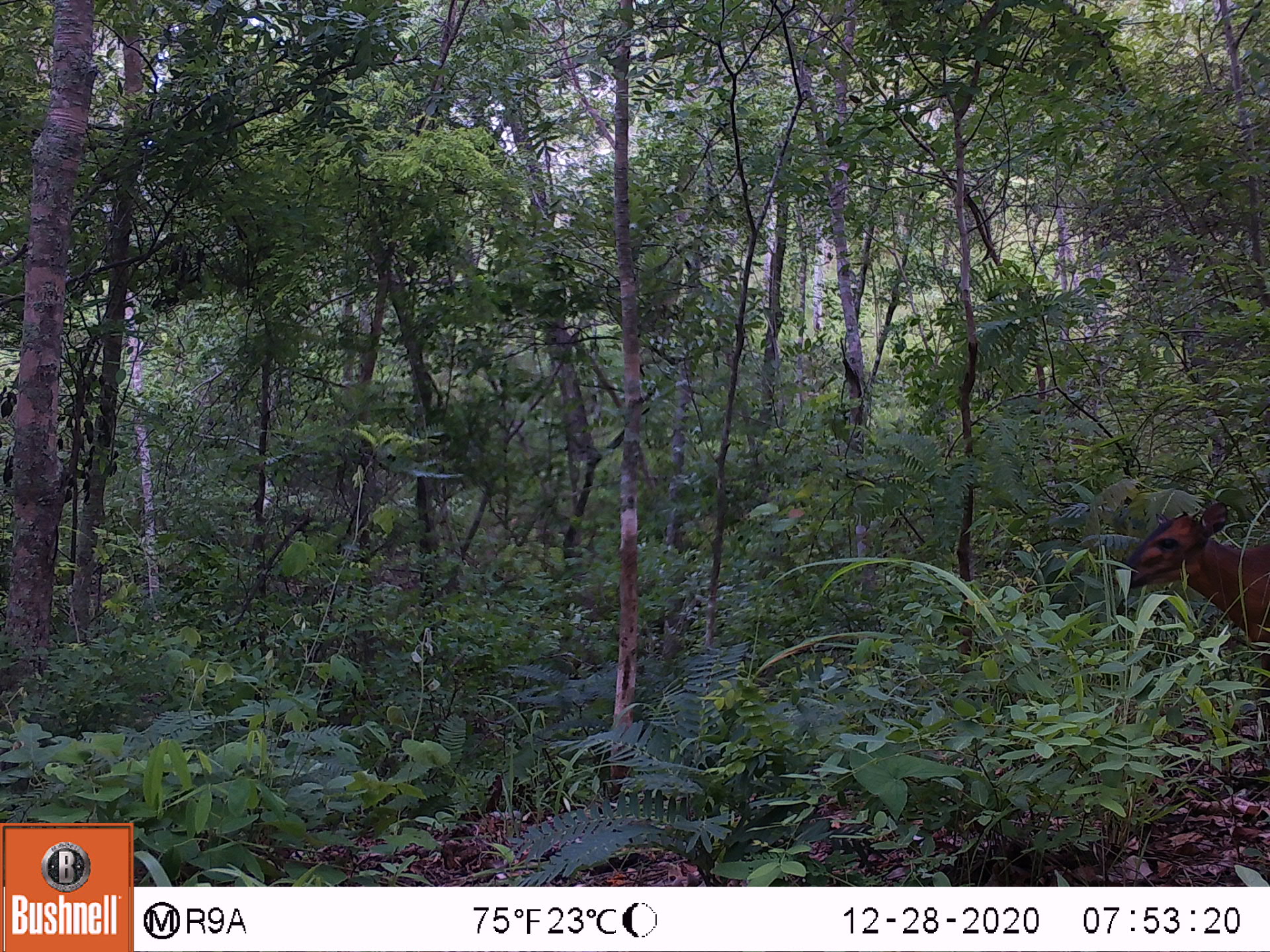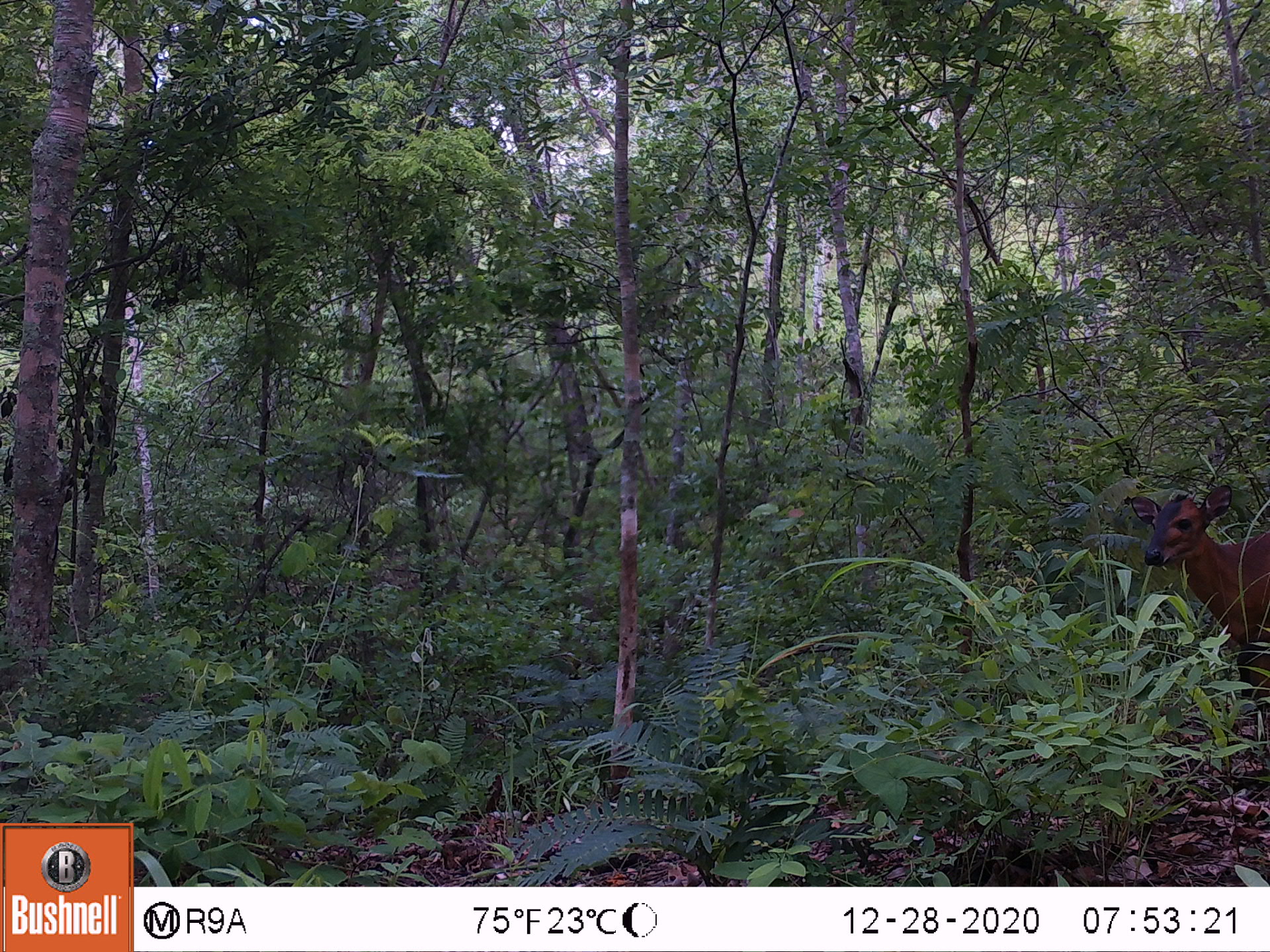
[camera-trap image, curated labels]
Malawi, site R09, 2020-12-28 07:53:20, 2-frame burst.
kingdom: Animalia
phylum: Chordata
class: Mammalia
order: Artiodactyla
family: Bovidae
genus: Cephalophorus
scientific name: Cephalophorus natalensis natalensis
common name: red duiker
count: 1